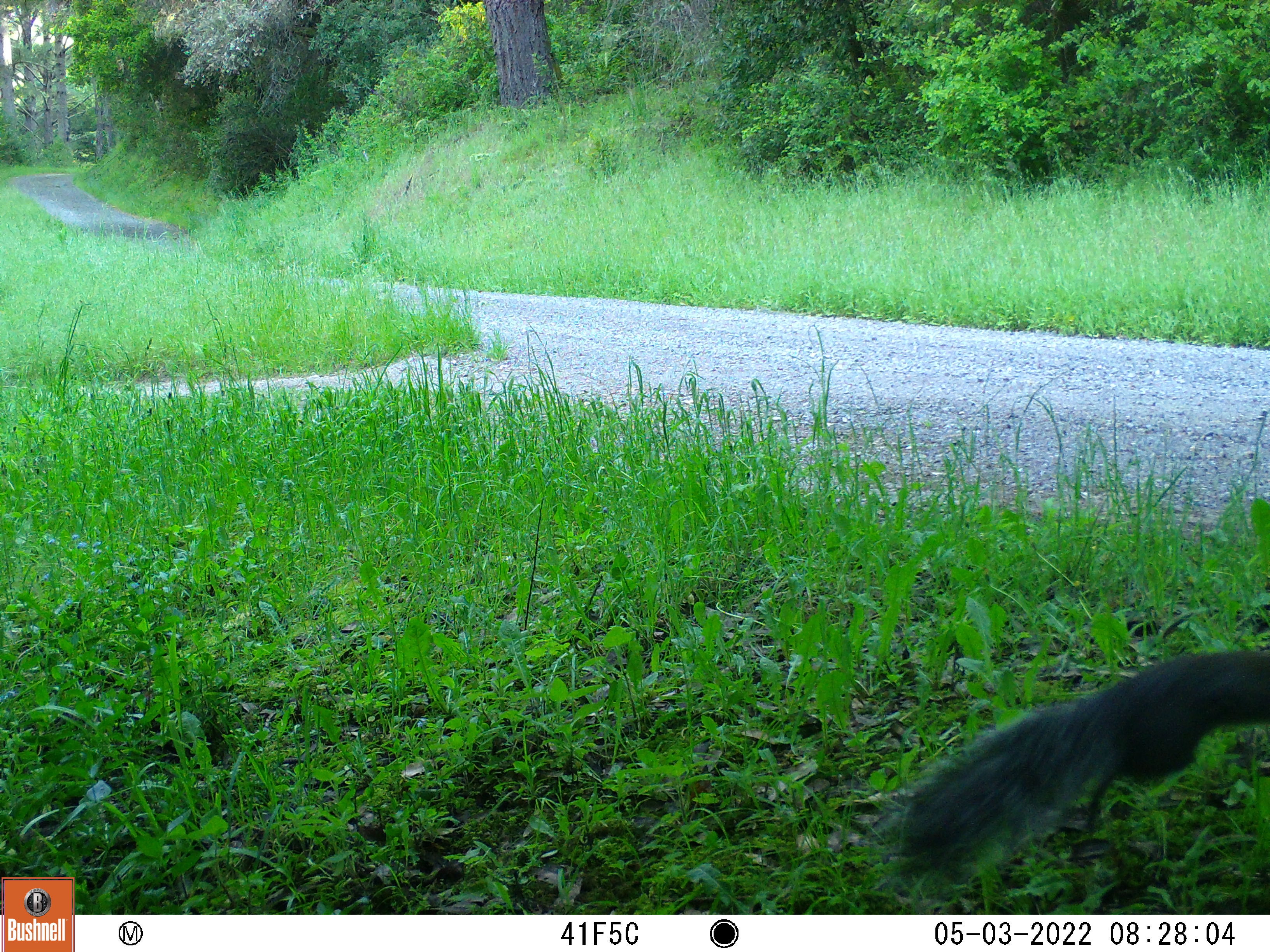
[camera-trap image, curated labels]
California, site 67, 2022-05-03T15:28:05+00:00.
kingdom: Animalia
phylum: Chordata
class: Mammalia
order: Rodentia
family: Sciuridae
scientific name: Sciuridae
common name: squirrel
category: unknown squirrel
Unknown squirrel (squirrel) (Sciuridae).